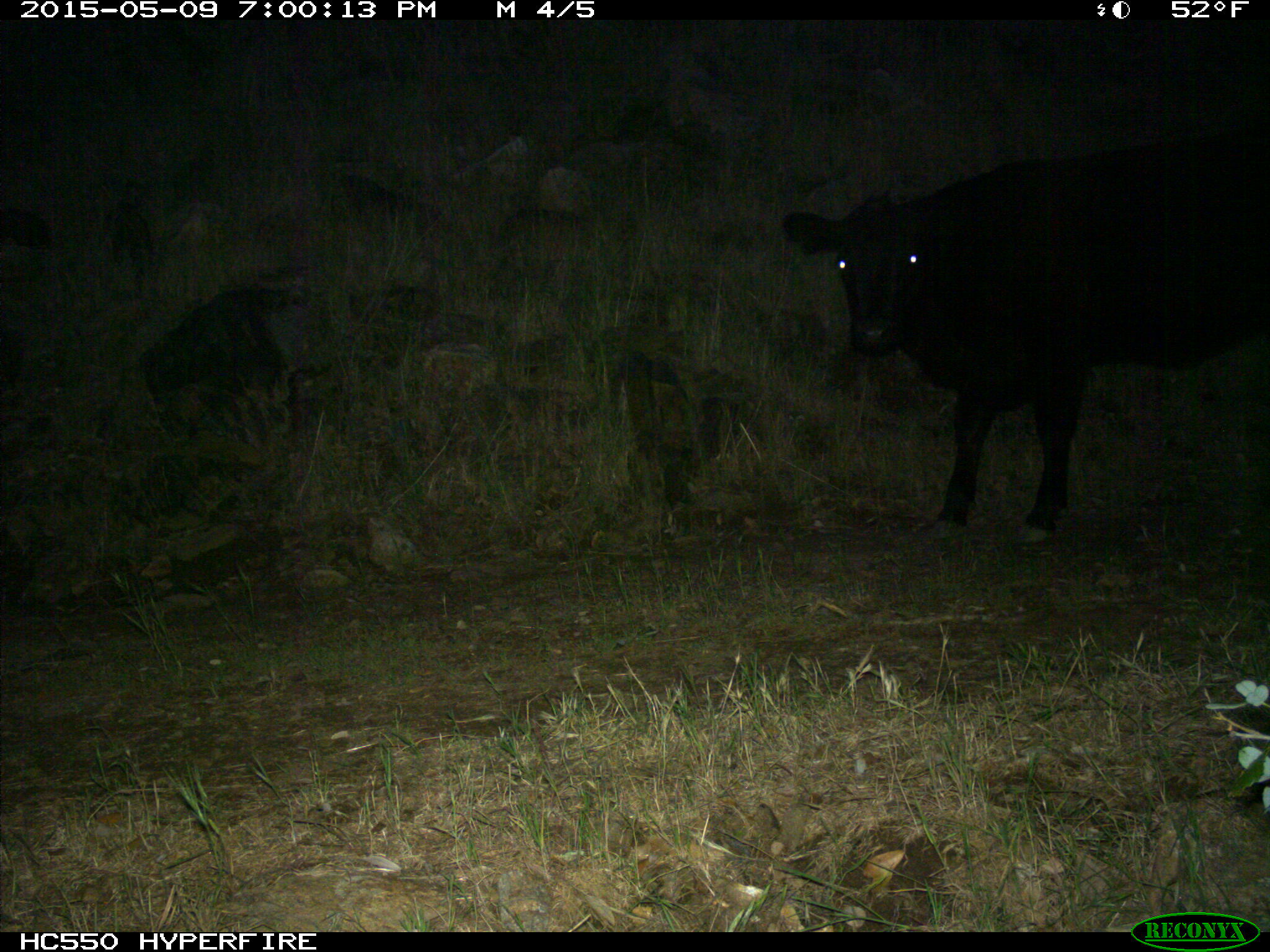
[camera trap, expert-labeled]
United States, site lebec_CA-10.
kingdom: Animalia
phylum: Chordata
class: Mammalia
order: Artiodactyla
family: Bovidae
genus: Bos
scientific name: Bos taurus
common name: domestic cow